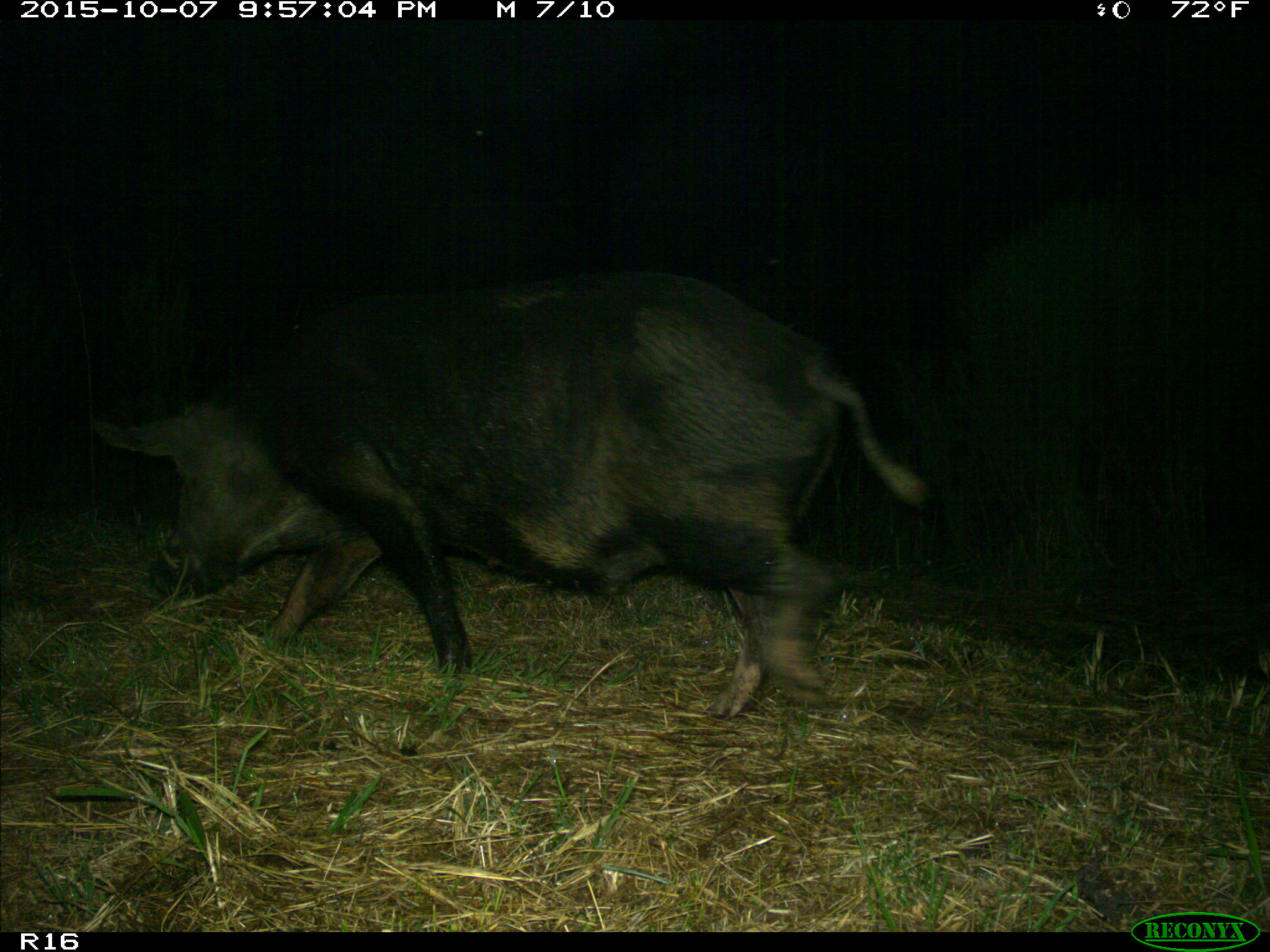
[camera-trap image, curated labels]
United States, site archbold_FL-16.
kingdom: Animalia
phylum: Chordata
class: Mammalia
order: Artiodactyla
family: Suidae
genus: Sus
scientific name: Sus scrofa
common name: wild boar